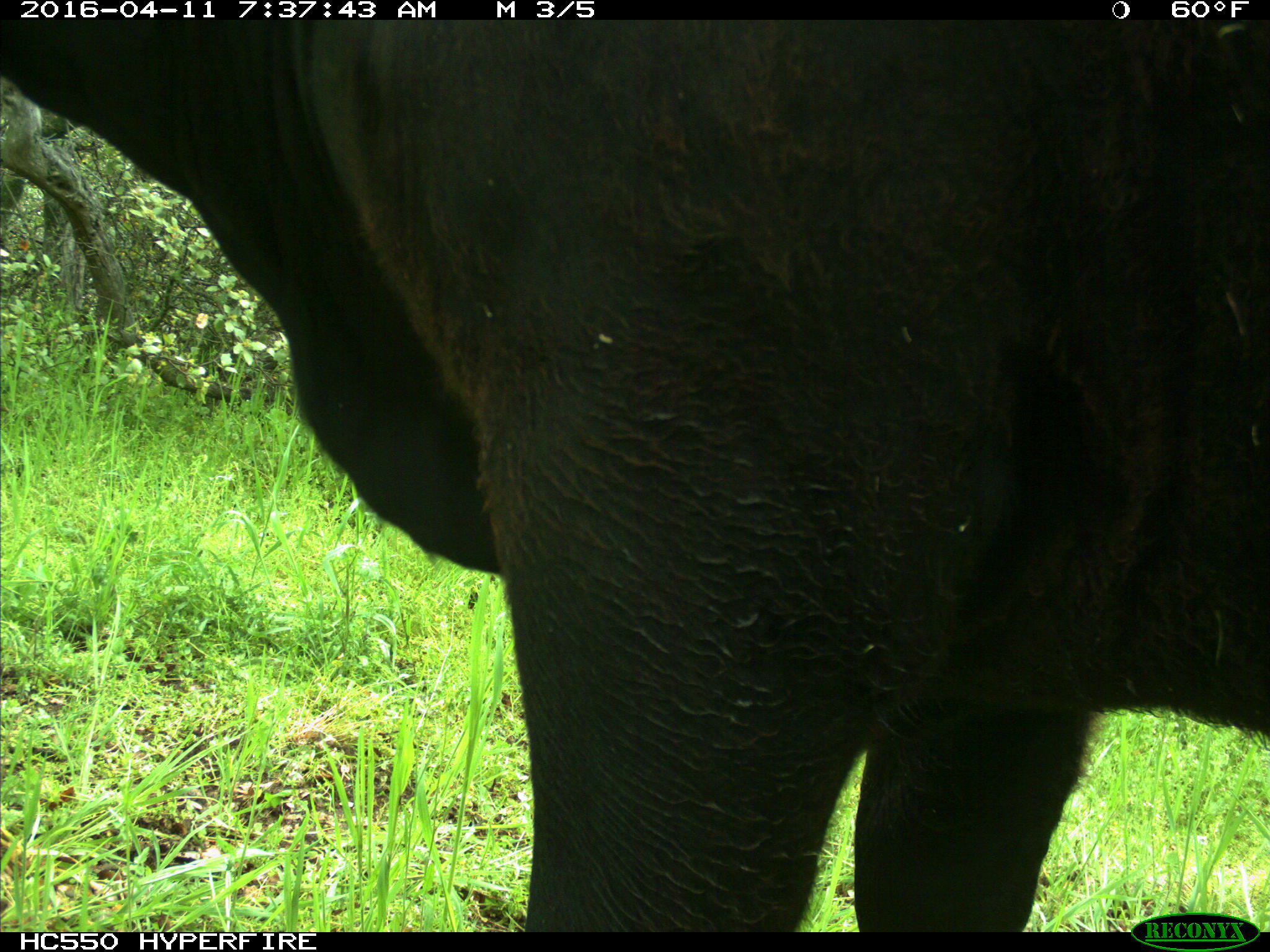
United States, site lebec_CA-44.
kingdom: Animalia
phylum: Chordata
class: Mammalia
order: Artiodactyla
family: Bovidae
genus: Bos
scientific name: Bos taurus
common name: domestic cow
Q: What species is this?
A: Bos taurus (domestic cow).